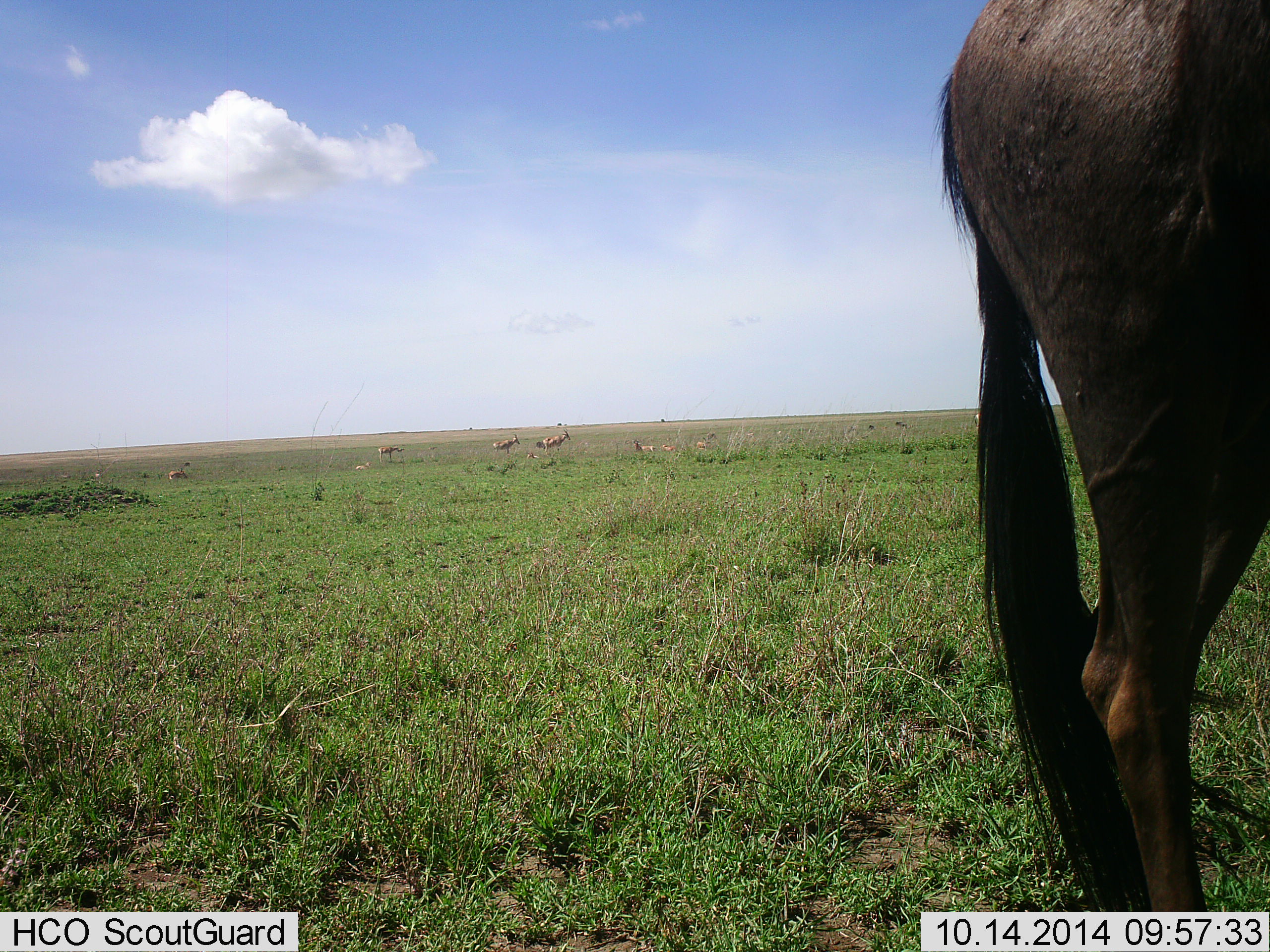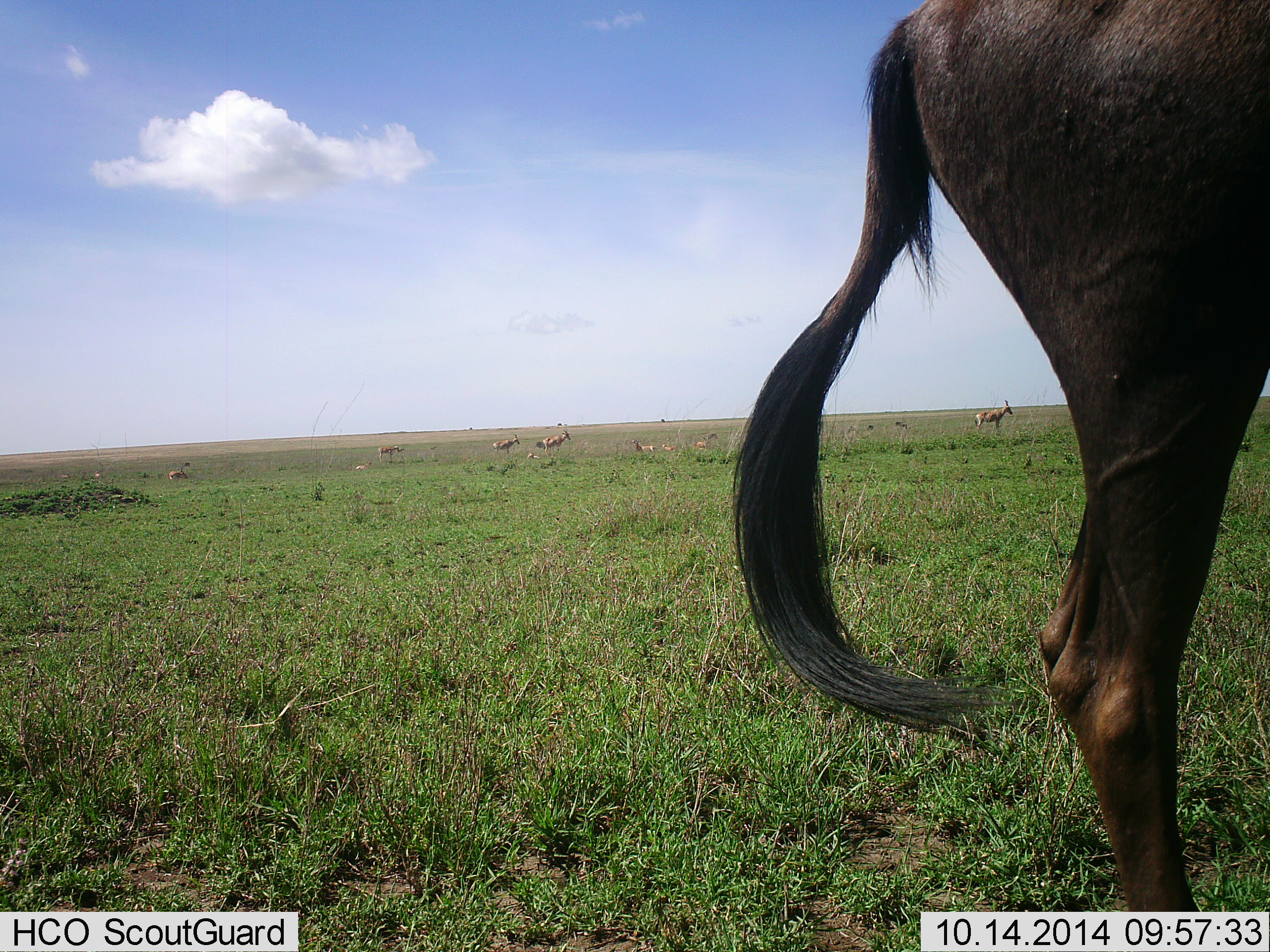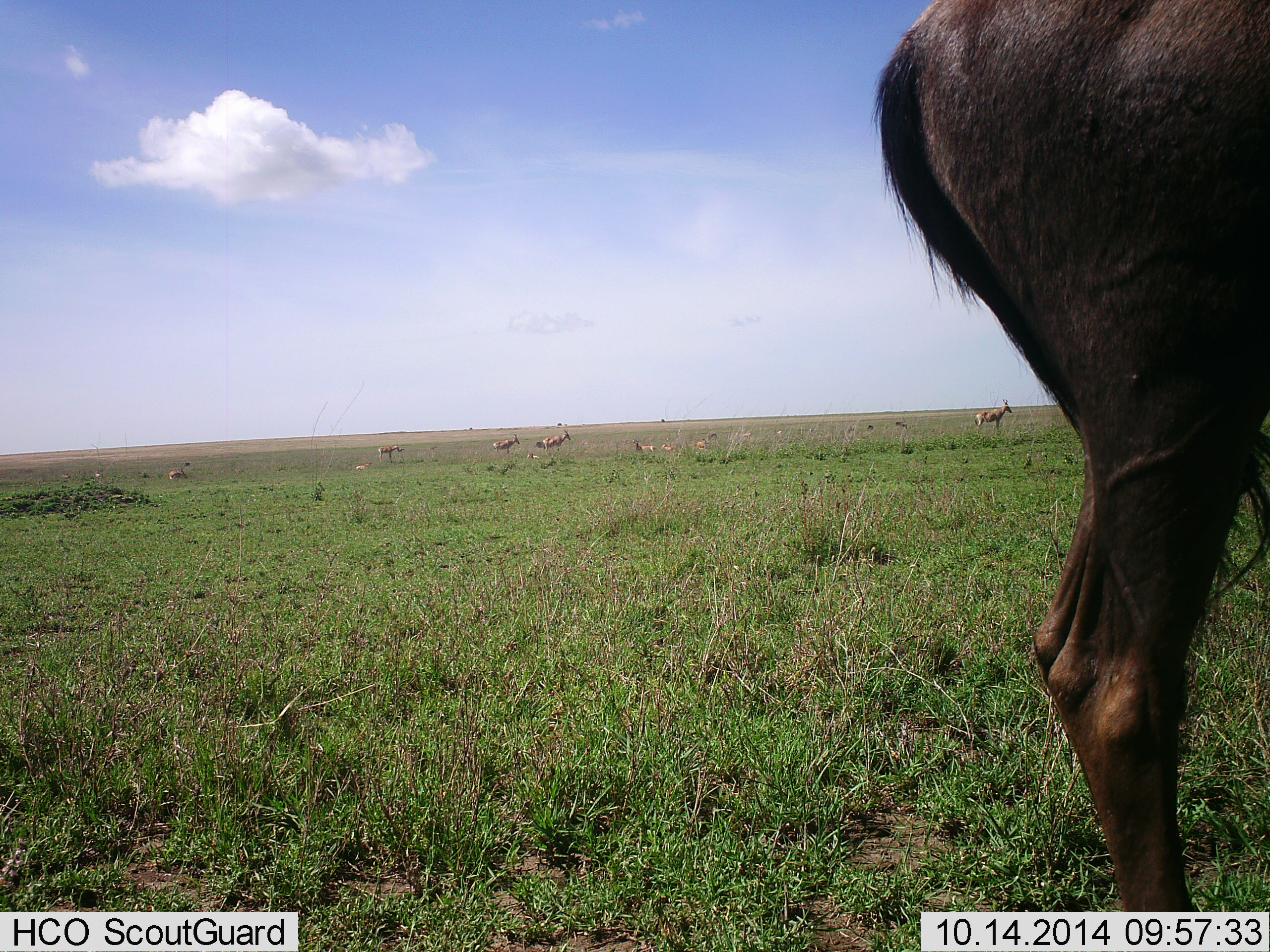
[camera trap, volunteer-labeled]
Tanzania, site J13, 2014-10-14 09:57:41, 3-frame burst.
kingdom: Animalia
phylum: Chordata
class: Mammalia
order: Artiodactyla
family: Bovidae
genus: Eudorcas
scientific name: Eudorcas thomsonii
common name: thomson's gazelle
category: gazellethomsons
Gazellethomsons (thomson's gazelle) (Eudorcas thomsonii), count 9. Behavior (volunteer vote fractions): standing 67%, resting 17%, moving 33%, interacting 0%. Young present (vote fraction): 0%. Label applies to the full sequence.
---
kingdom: Animalia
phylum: Chordata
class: Mammalia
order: Artiodactyla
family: Bovidae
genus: Connochaetes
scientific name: Connochaetes taurinus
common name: blue wildebeest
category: wildebeest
Wildebeest (blue wildebeest) (Connochaetes taurinus), count 1. Behavior (volunteer vote fractions): standing 100%, resting 0%, moving 0%, interacting 0%. Young present (vote fraction): 0%. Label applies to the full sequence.